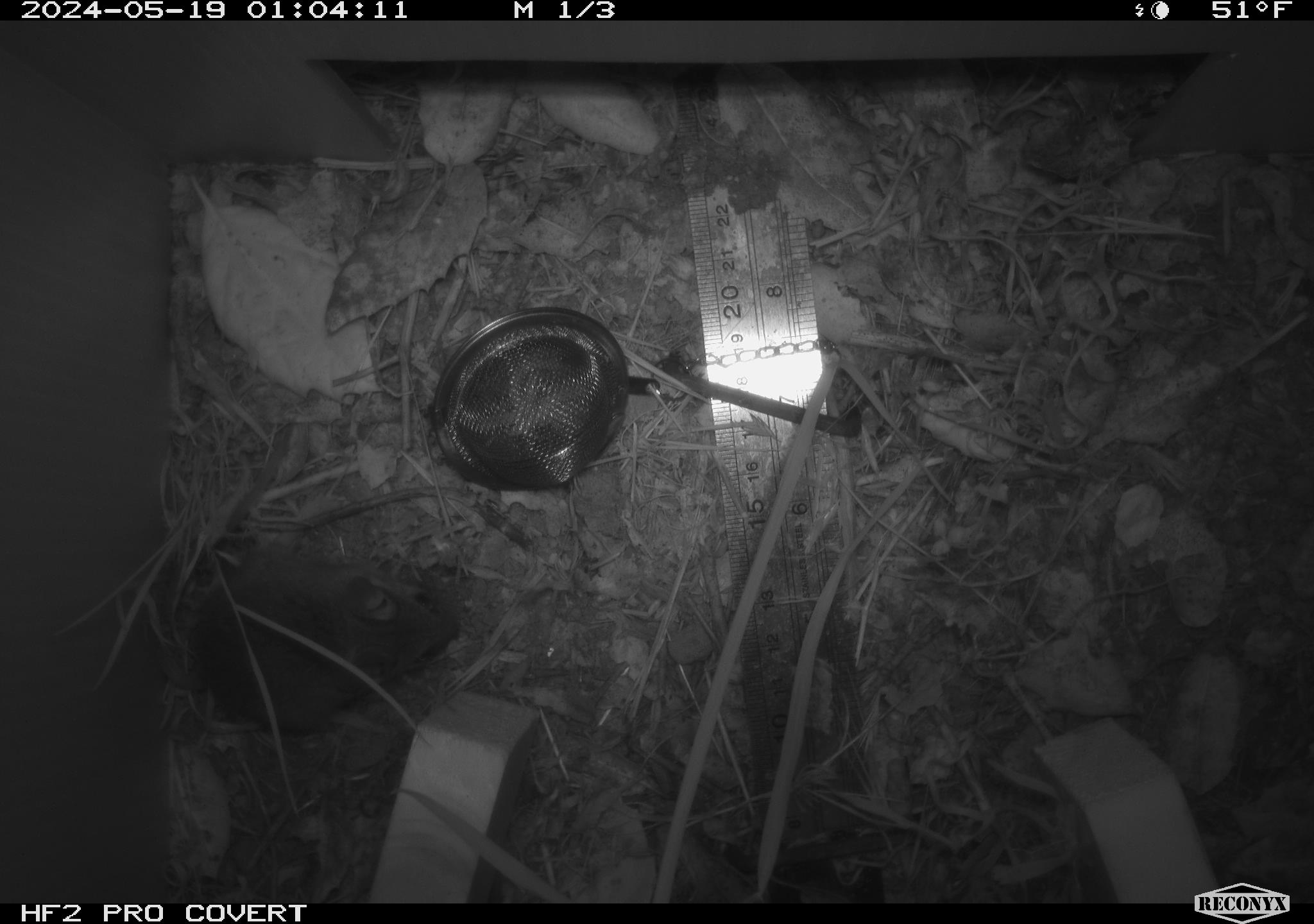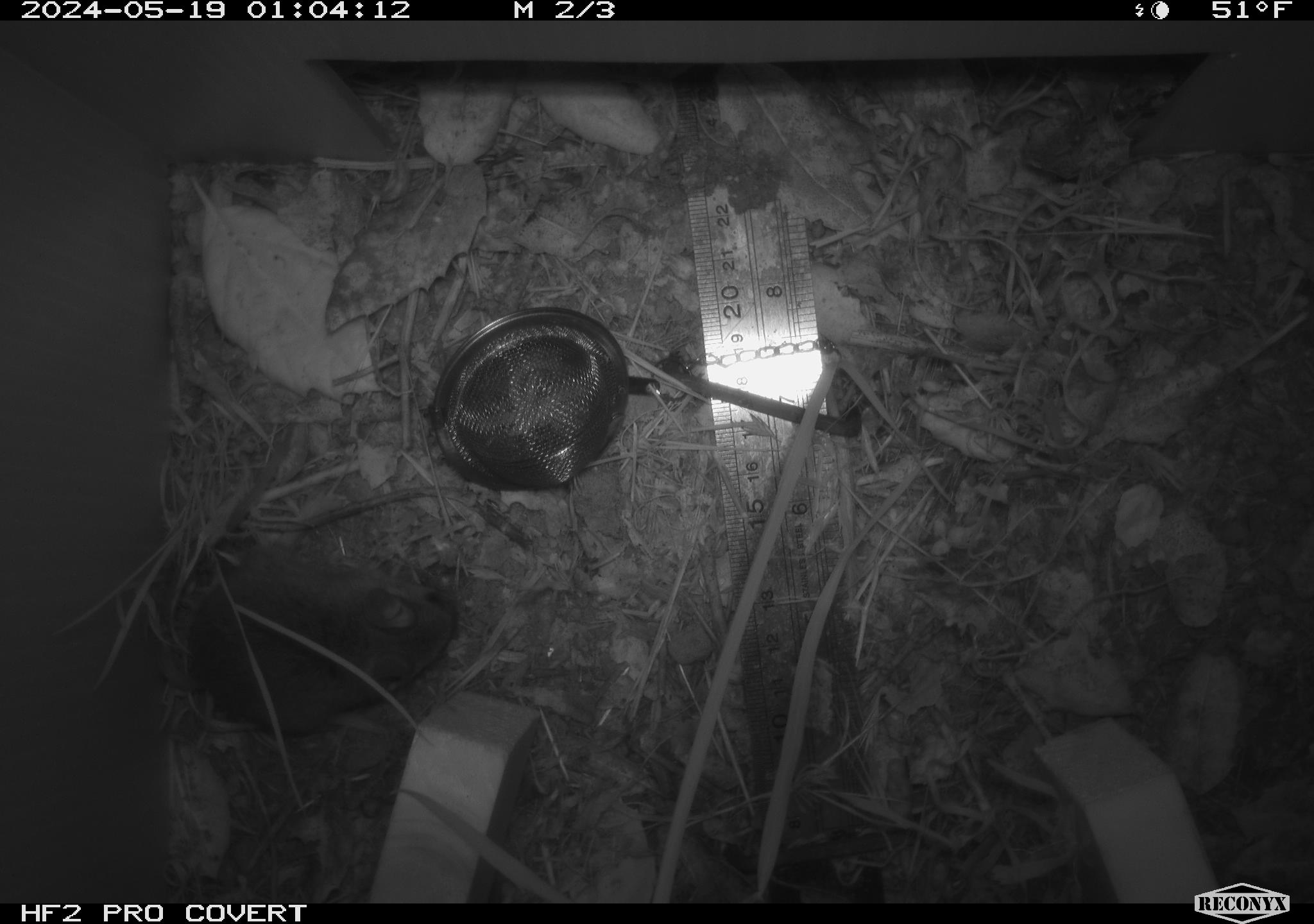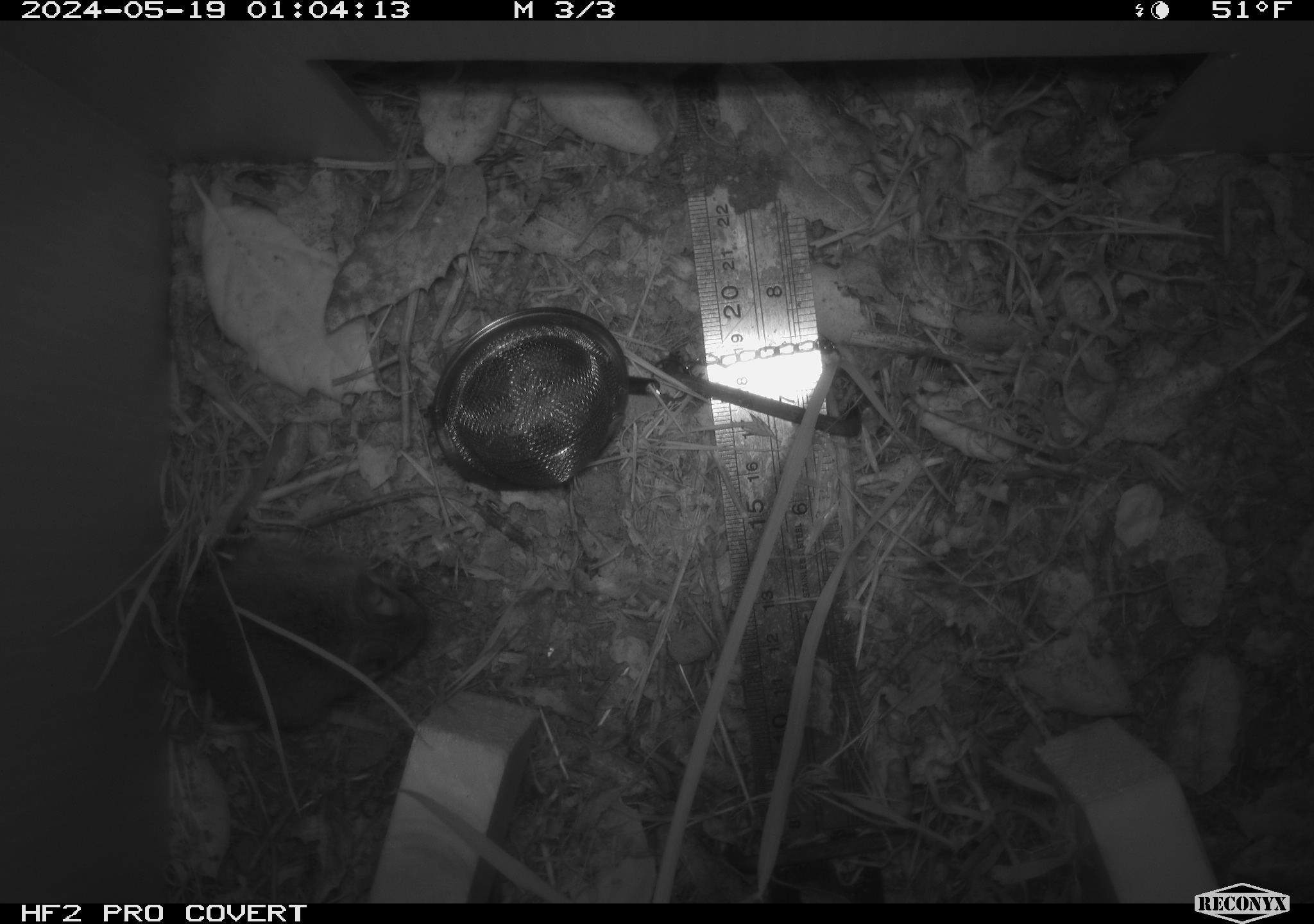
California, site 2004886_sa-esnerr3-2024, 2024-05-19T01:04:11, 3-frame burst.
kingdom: Animalia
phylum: Chordata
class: Mammalia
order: Rodentia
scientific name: Rodentia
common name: rodent